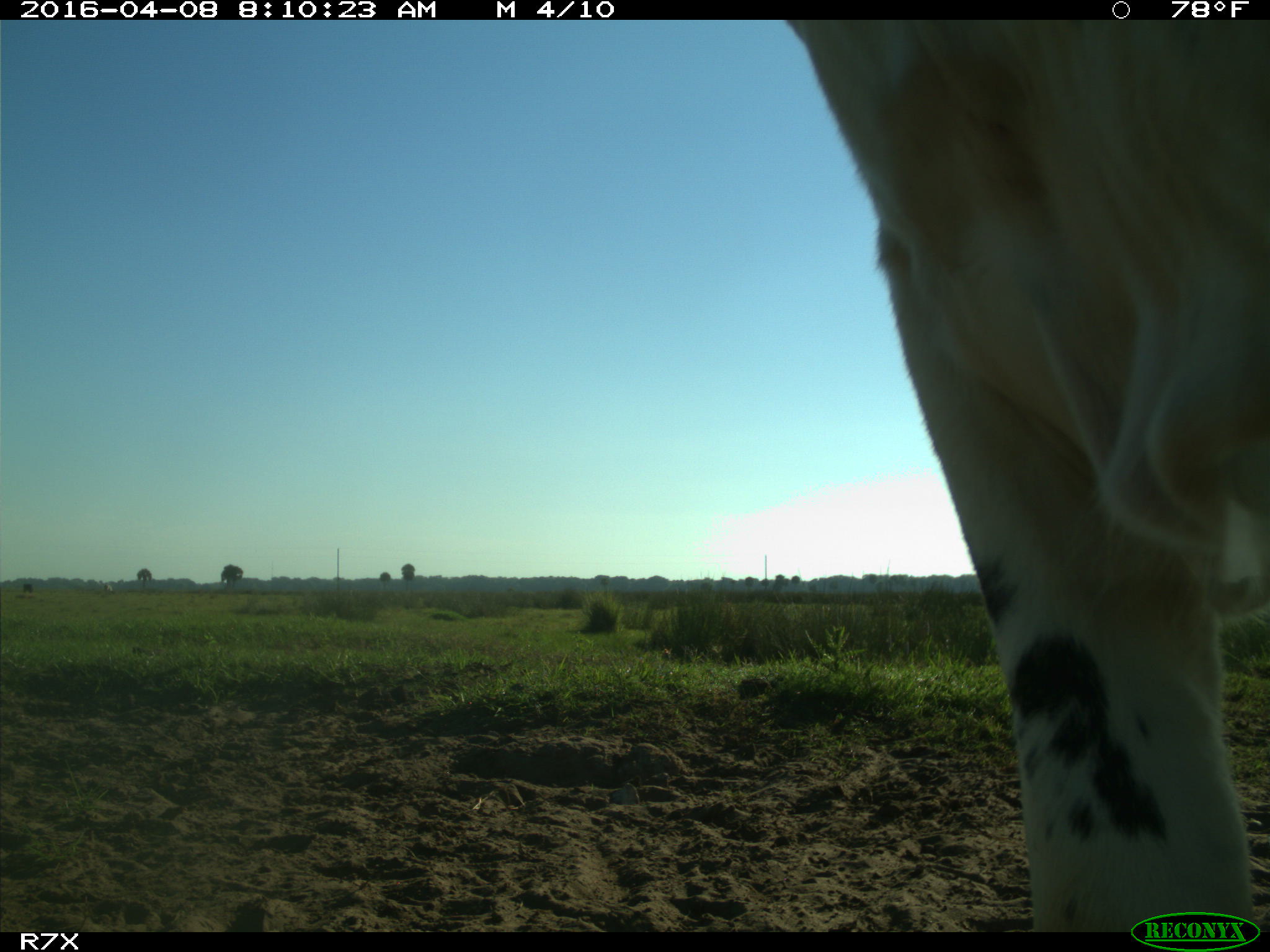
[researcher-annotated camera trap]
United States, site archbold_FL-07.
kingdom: Animalia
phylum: Chordata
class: Mammalia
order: Artiodactyla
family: Bovidae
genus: Bos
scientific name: Bos taurus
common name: domestic cow